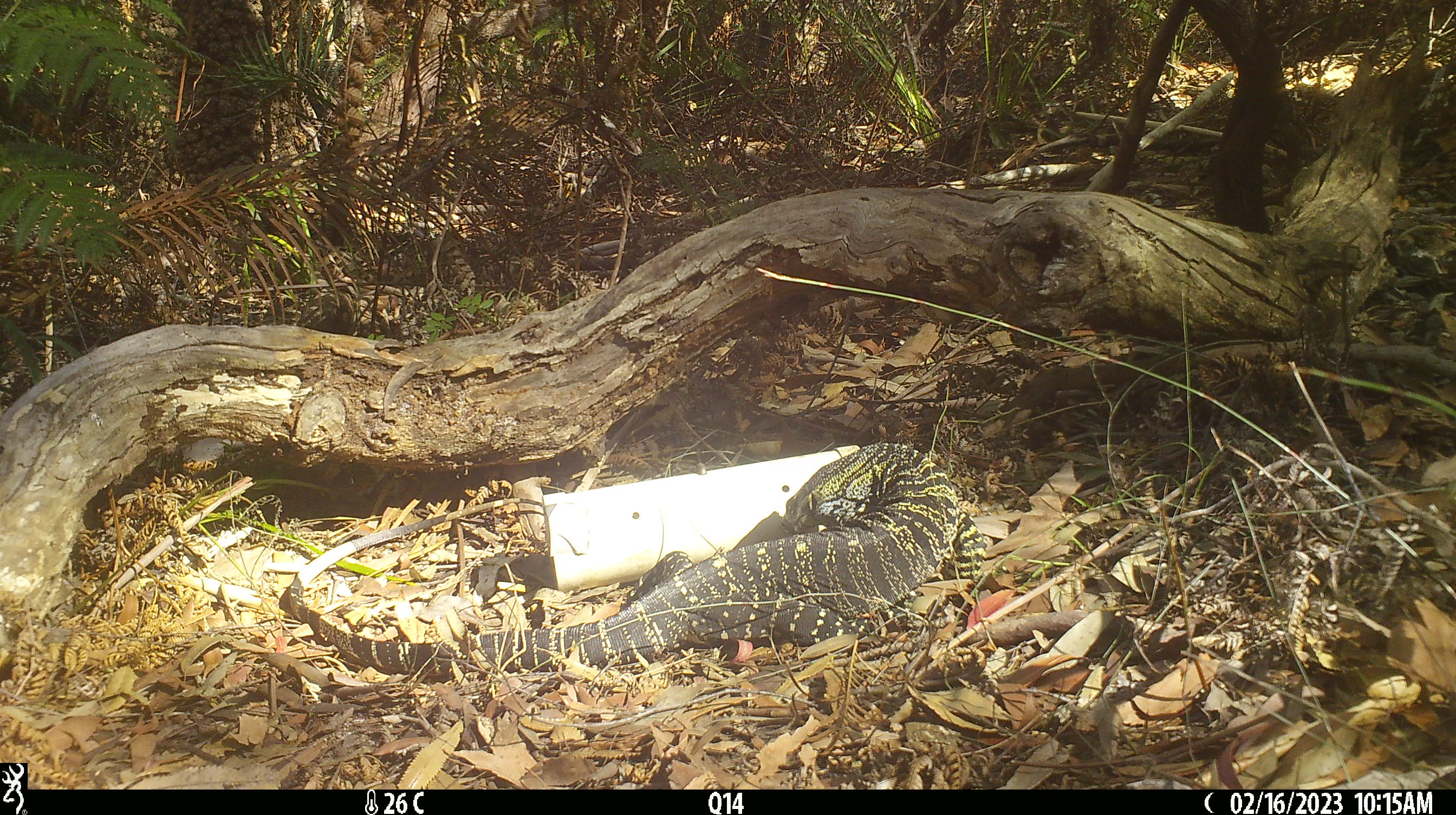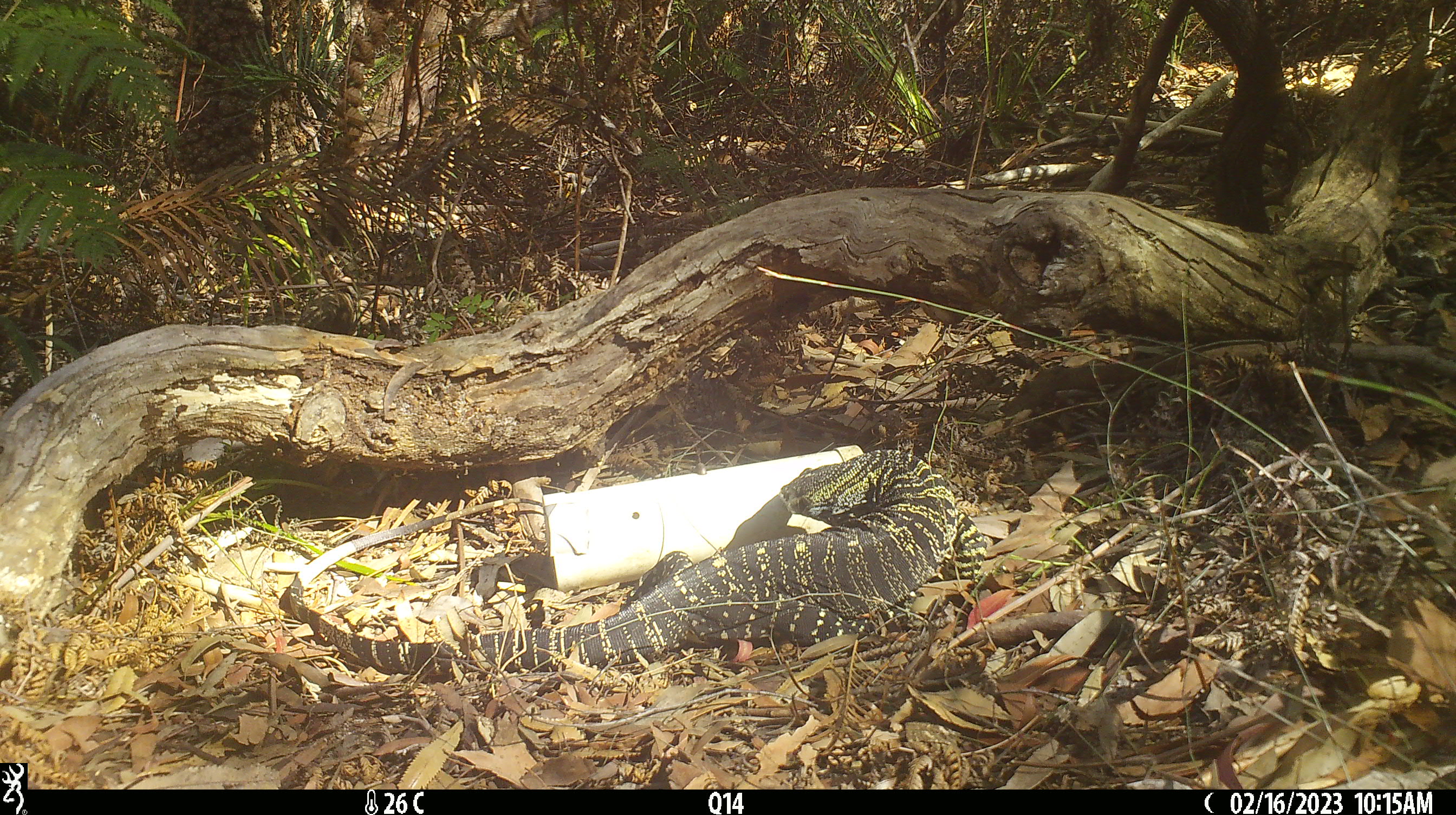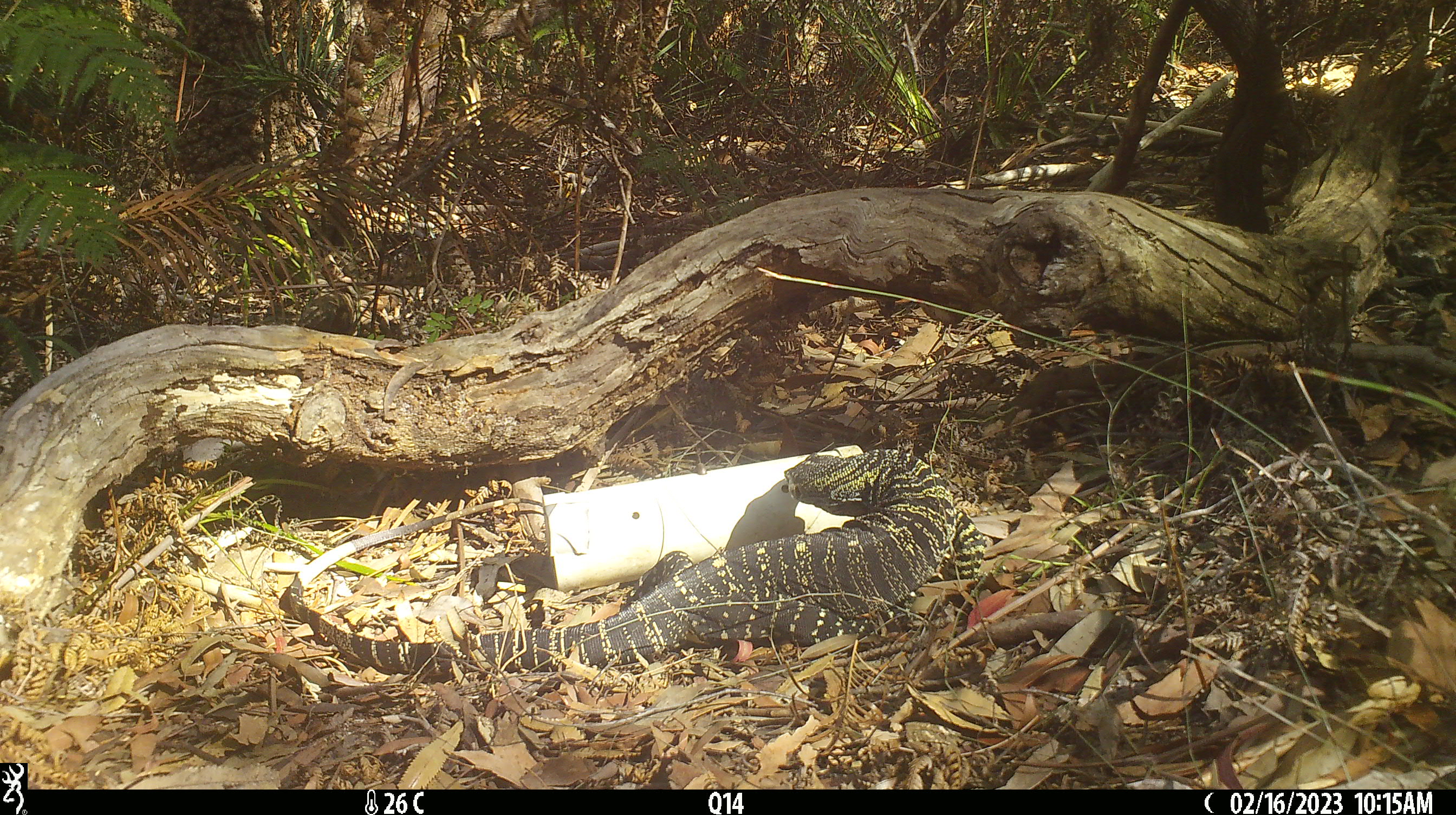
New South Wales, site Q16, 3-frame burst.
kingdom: Animalia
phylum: Chordata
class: Reptilia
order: Squamata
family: Varanidae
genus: Varanus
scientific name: Varanus varius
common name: lace monitor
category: goanna